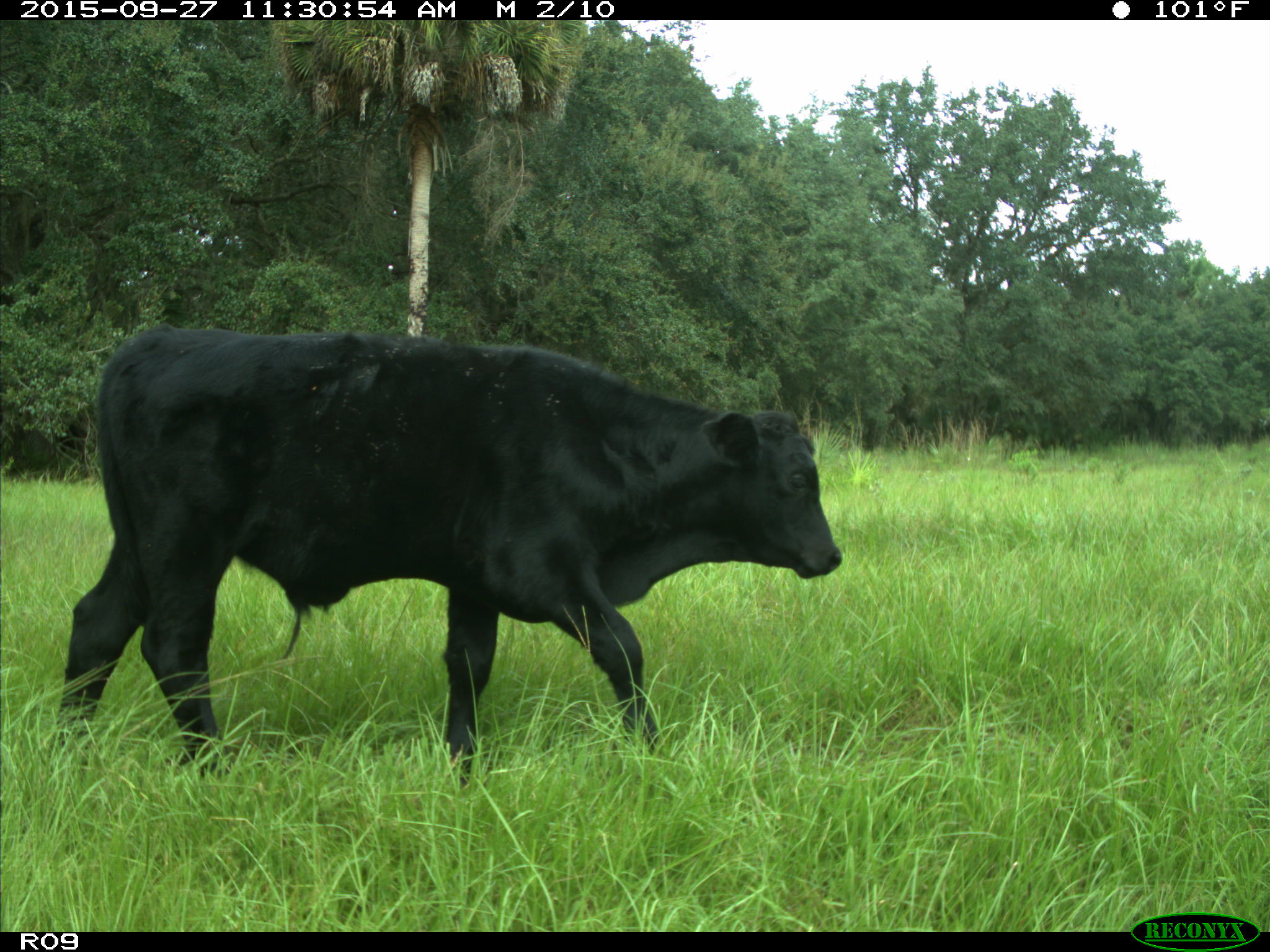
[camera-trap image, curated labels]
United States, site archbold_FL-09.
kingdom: Animalia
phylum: Chordata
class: Mammalia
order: Artiodactyla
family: Bovidae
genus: Bos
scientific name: Bos taurus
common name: domestic cow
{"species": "Bos taurus (domestic cow)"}